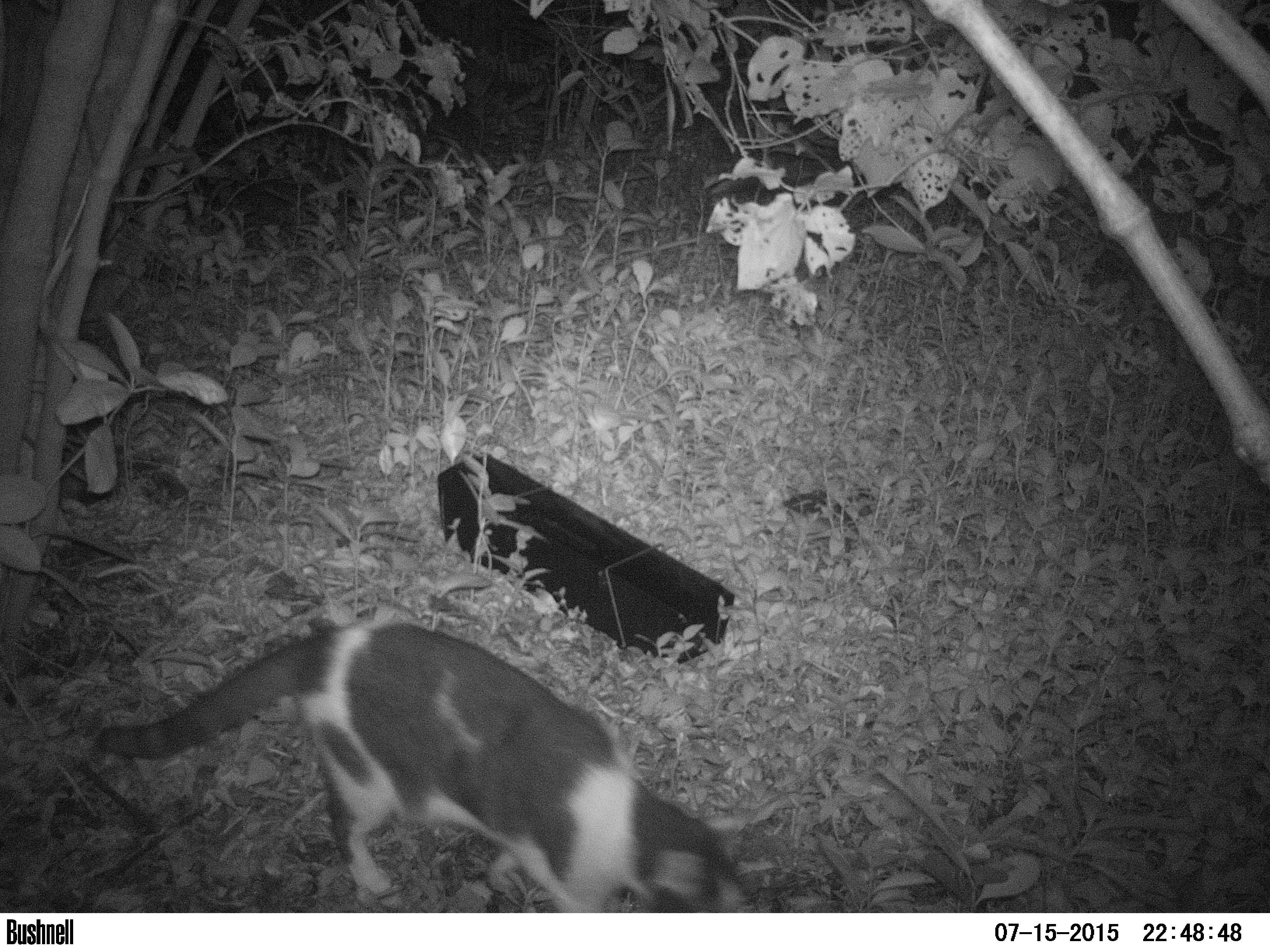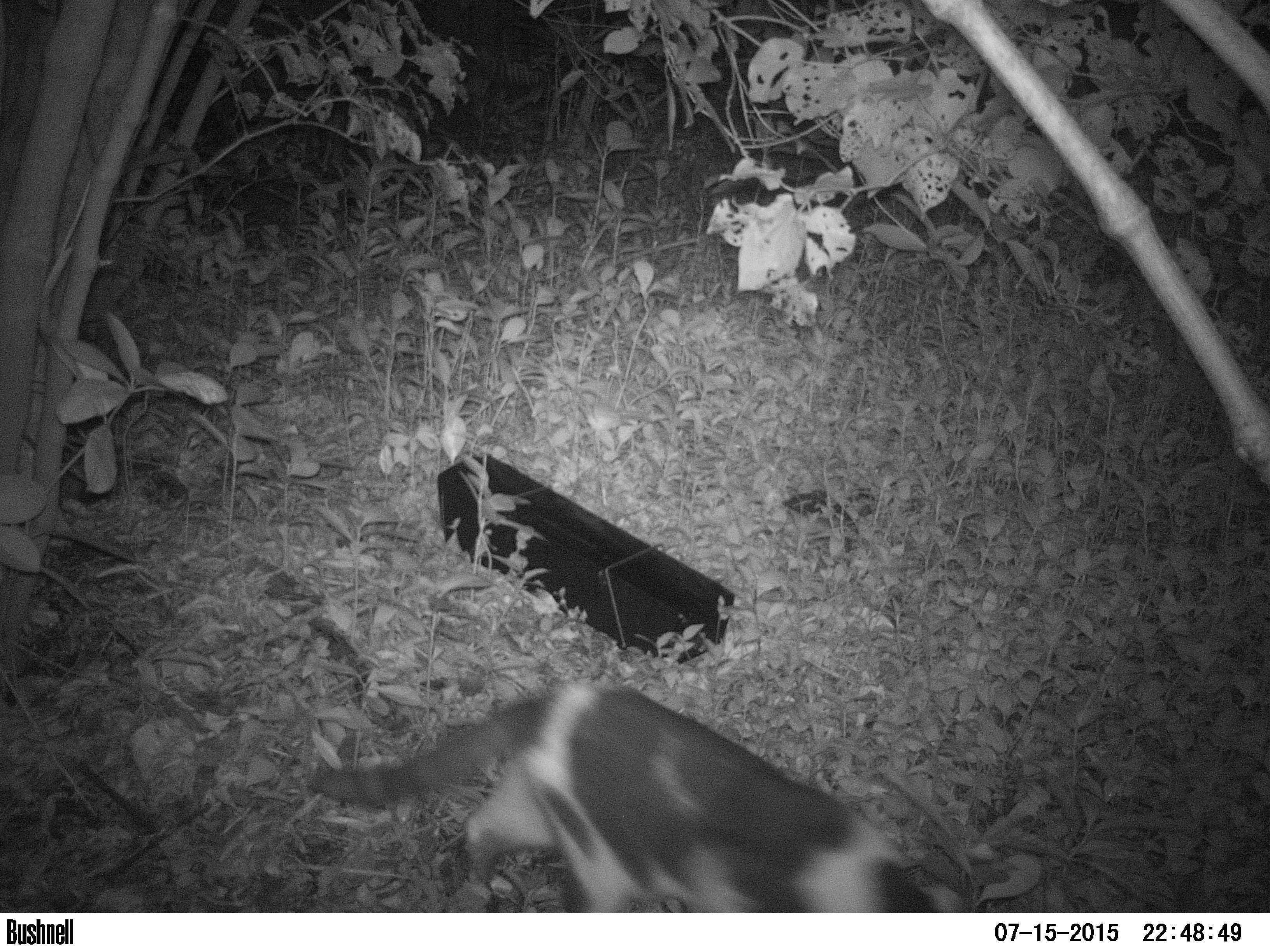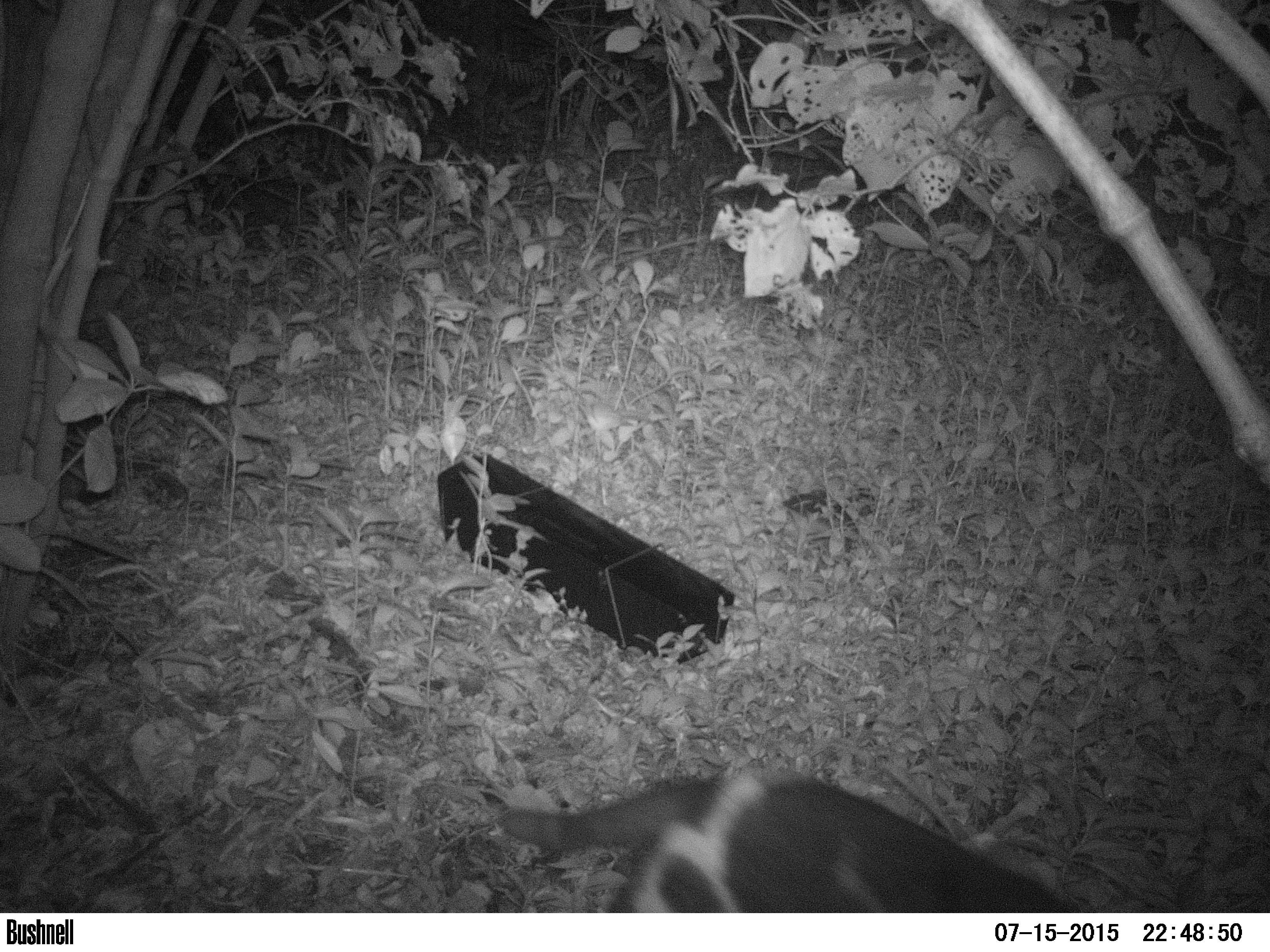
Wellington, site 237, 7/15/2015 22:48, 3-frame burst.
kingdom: Animalia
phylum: Chordata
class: Mammalia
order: Carnivora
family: Felidae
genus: Felis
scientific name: Felis catus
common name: cat